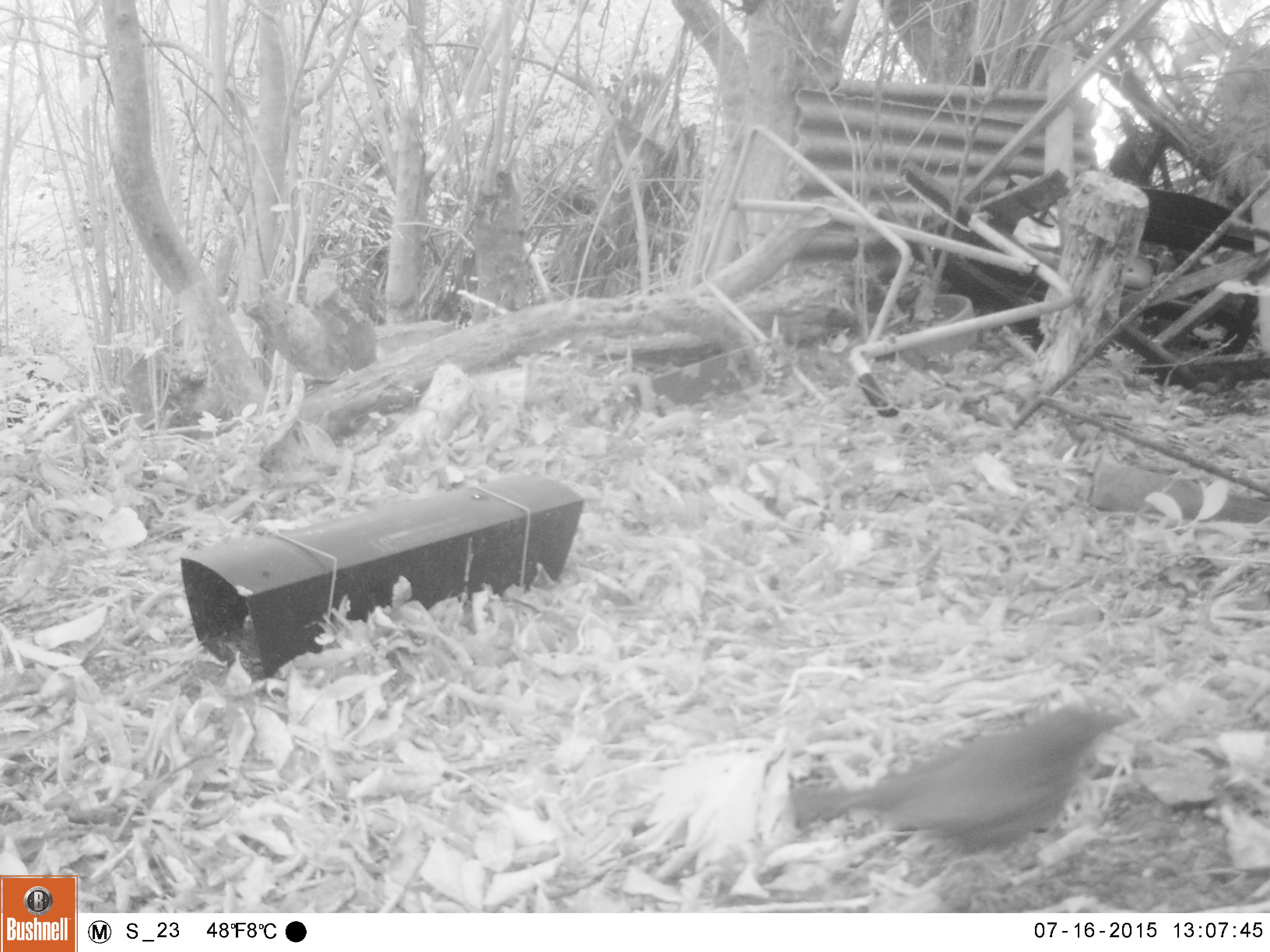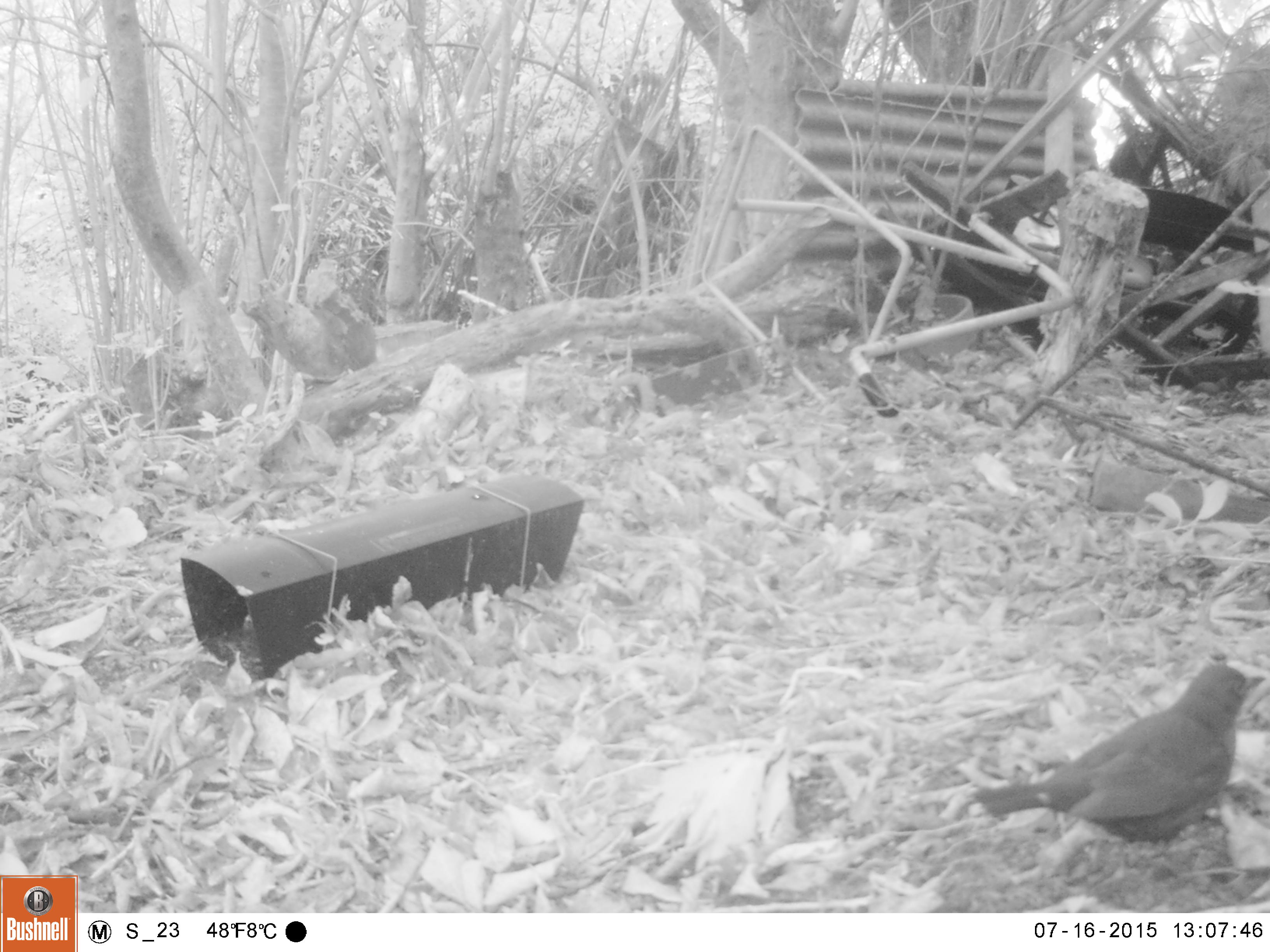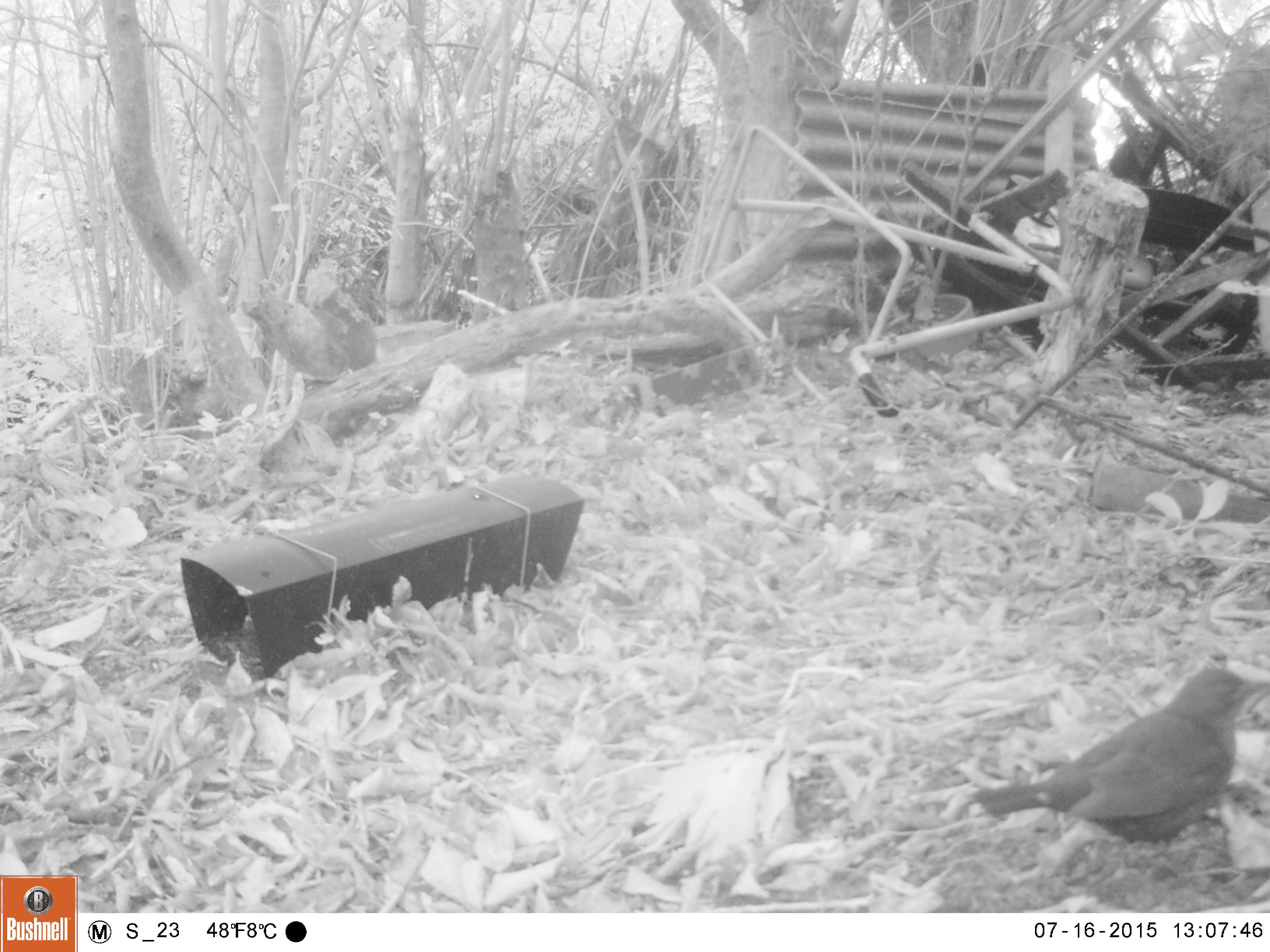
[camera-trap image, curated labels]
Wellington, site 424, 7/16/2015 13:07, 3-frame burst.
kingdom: Animalia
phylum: Chordata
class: Aves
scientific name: Aves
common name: bird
Bird (Aves).